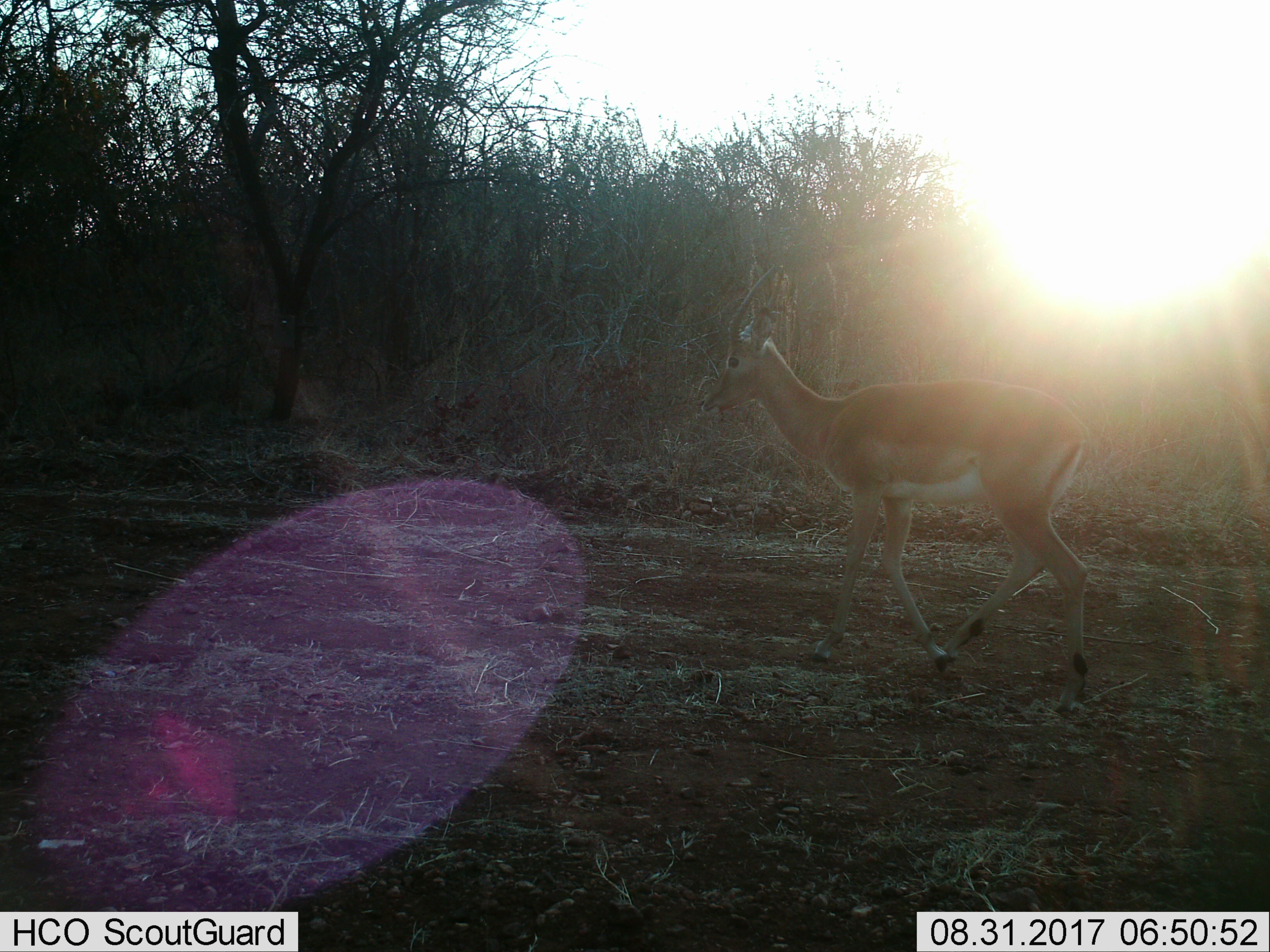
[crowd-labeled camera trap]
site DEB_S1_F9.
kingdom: Animalia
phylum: Chordata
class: Mammalia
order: Artiodactyla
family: Bovidae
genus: Aepyceros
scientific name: Aepyceros melampus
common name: impala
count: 1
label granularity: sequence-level